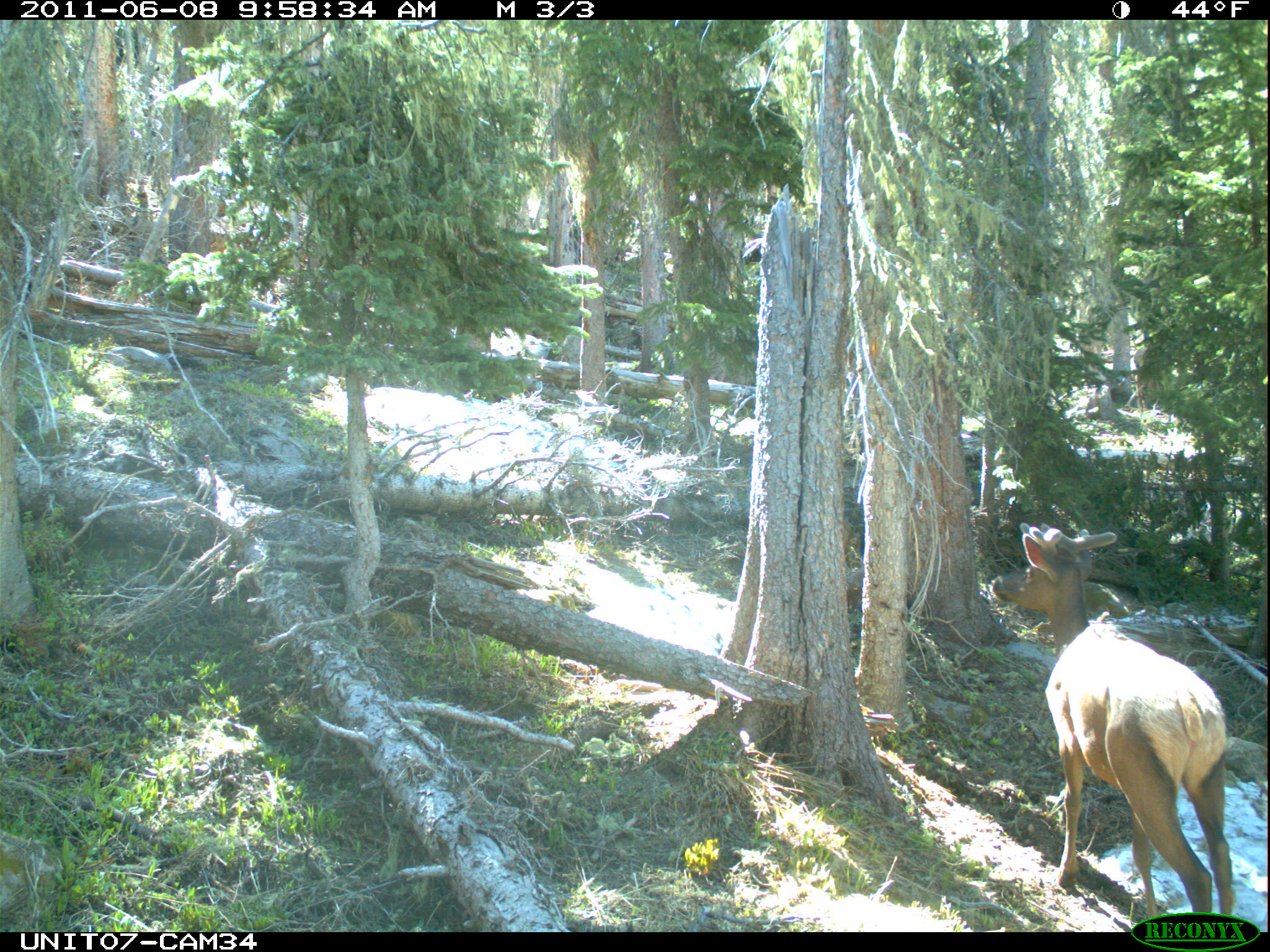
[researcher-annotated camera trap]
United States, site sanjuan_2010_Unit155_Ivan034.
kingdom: Animalia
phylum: Chordata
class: Mammalia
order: Artiodactyla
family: Cervidae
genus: Cervus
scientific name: Cervus elaphus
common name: red deer